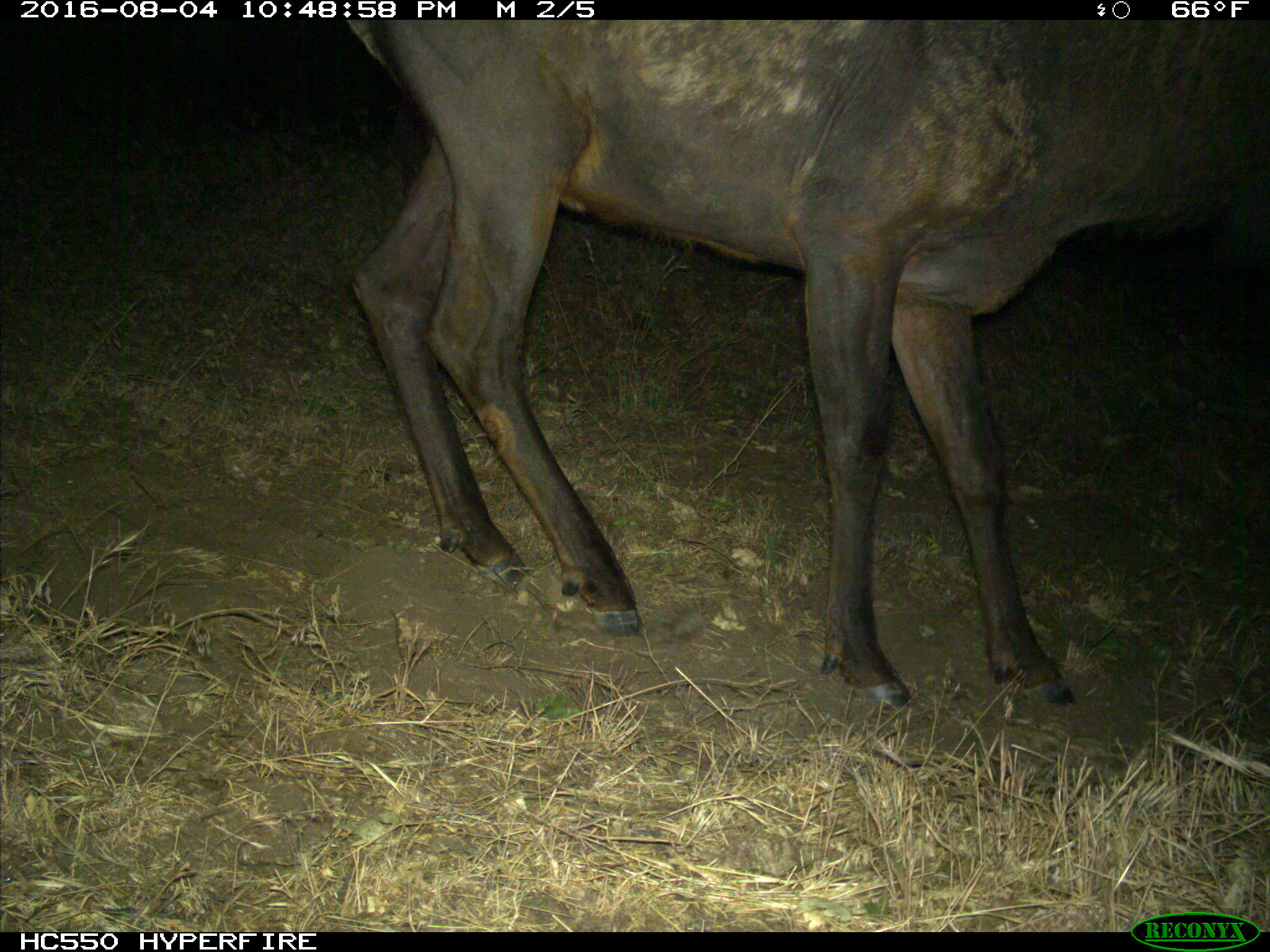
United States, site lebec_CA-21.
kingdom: Animalia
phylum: Chordata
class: Mammalia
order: Artiodactyla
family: Cervidae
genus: Cervus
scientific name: Cervus canadensis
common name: elk